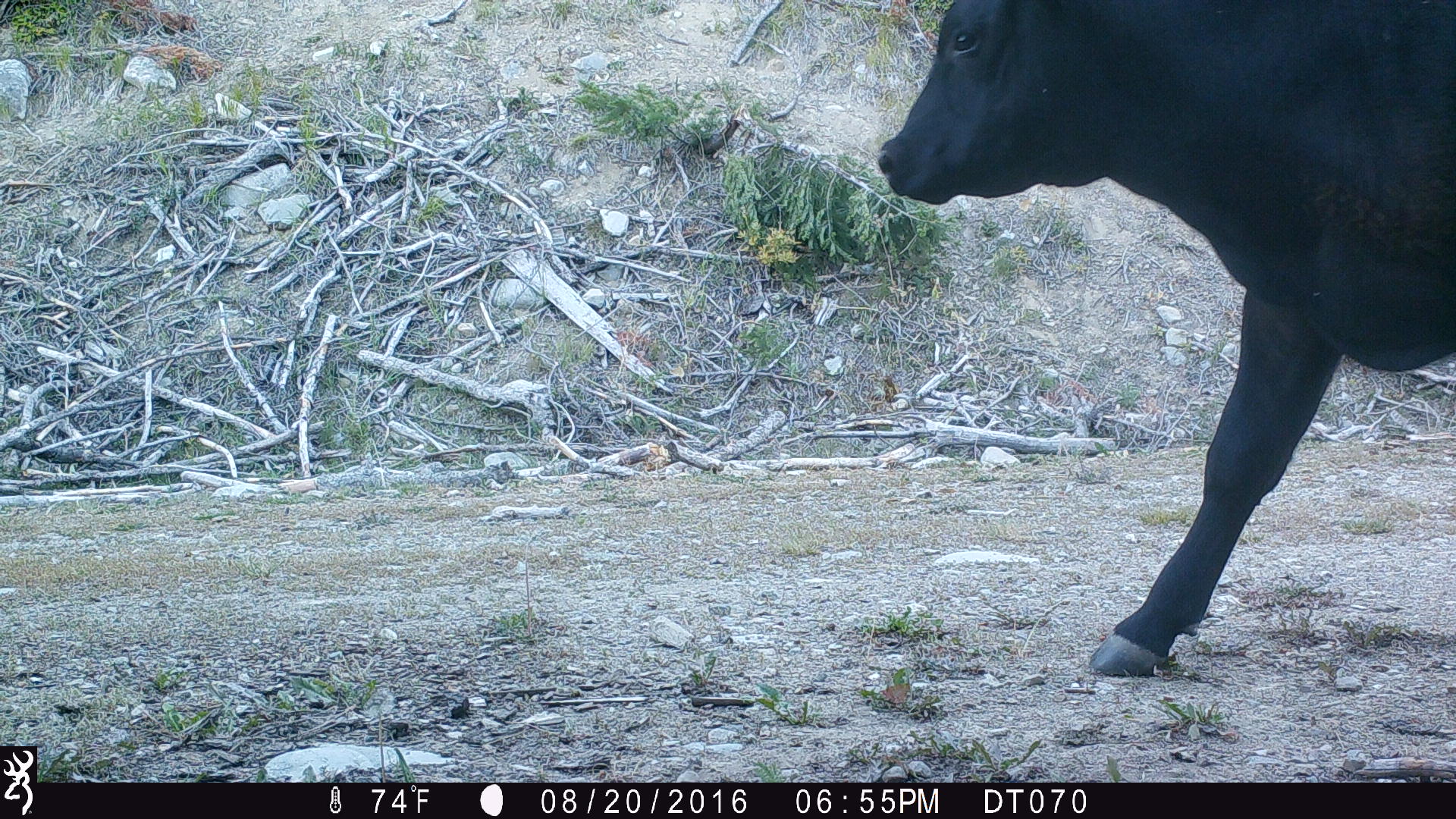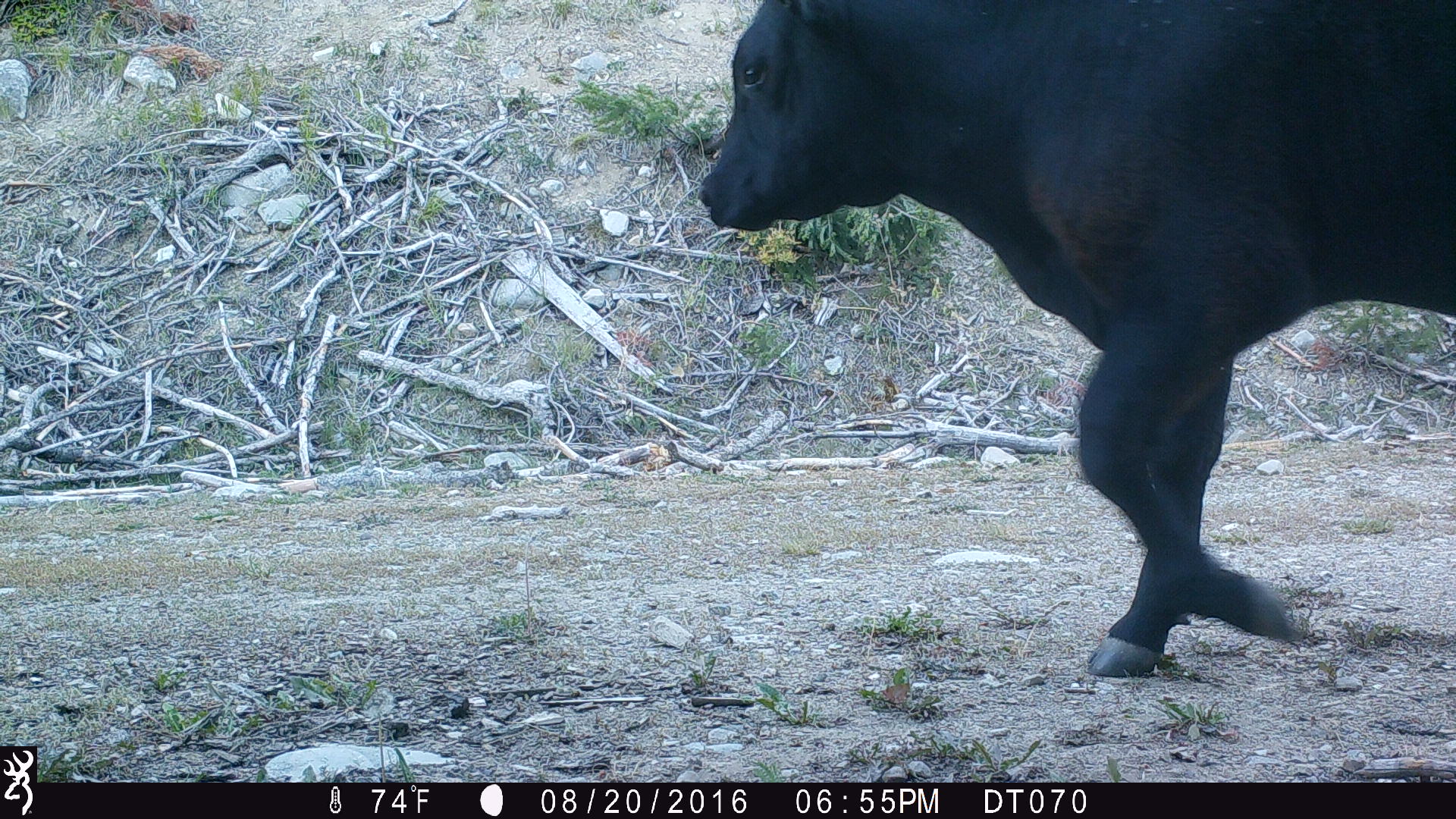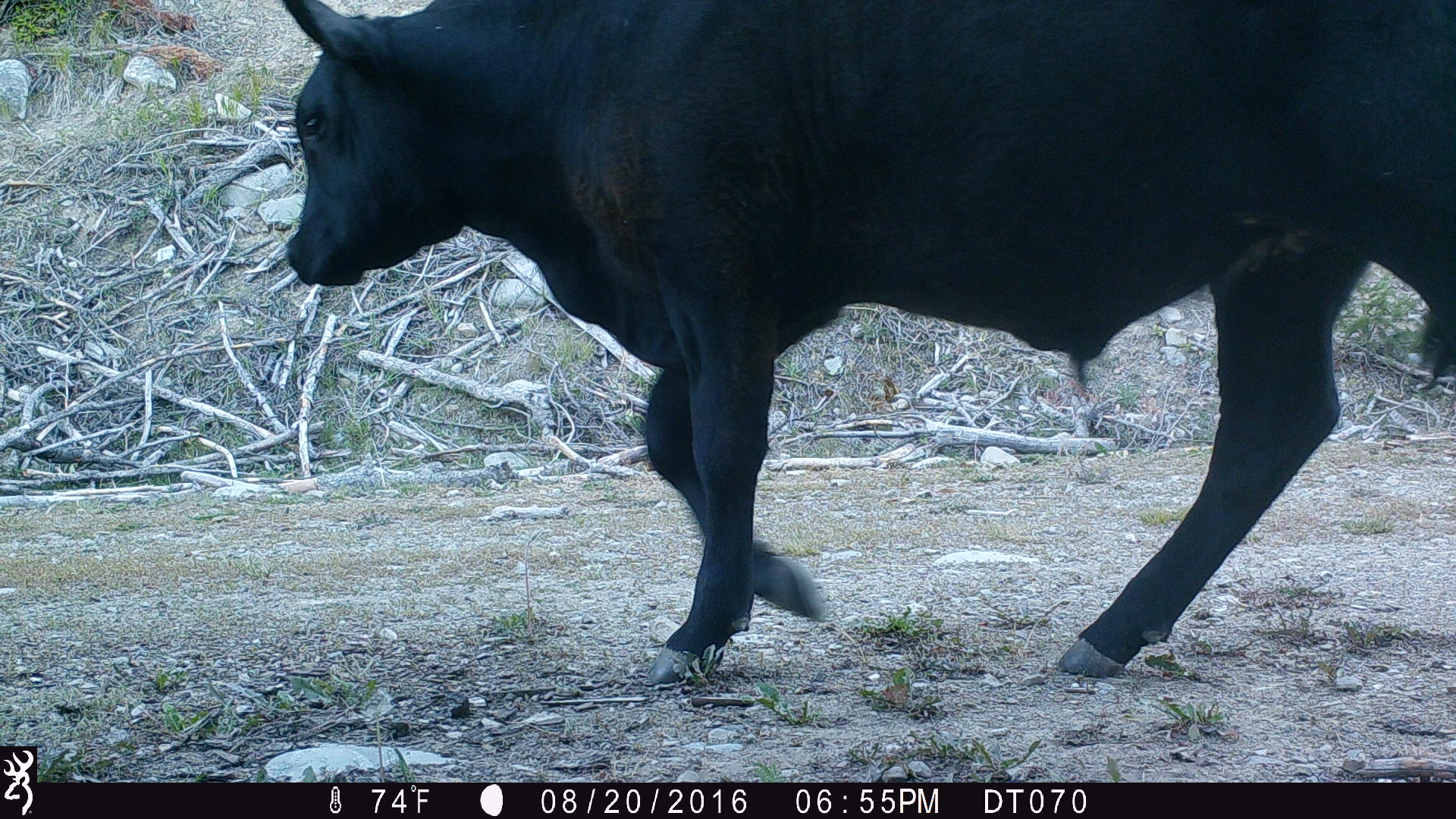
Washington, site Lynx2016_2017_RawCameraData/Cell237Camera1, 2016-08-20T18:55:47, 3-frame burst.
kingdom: Animalia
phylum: Chordata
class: Mammalia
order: Artiodactyla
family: Bovidae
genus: Bos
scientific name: Bos taurus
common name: domestic cattle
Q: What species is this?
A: Domestic cattle (Bos taurus).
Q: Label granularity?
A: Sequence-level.